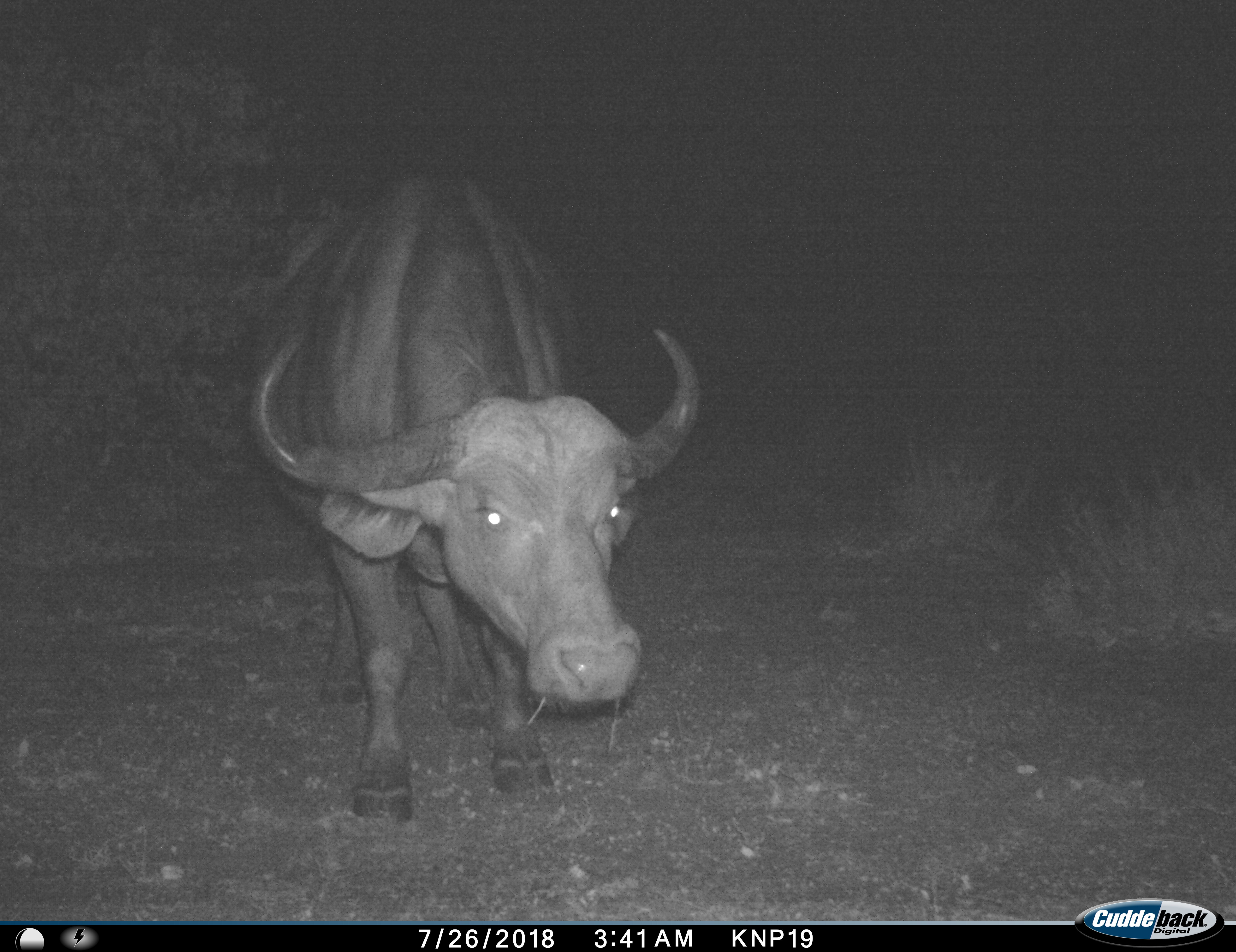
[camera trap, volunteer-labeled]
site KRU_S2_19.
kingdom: Animalia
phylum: Chordata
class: Mammalia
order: Artiodactyla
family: Bovidae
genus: Syncerus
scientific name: Syncerus caffer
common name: african buffalo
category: buffalo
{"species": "buffalo (african buffalo) (Syncerus caffer)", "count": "1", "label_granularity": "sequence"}